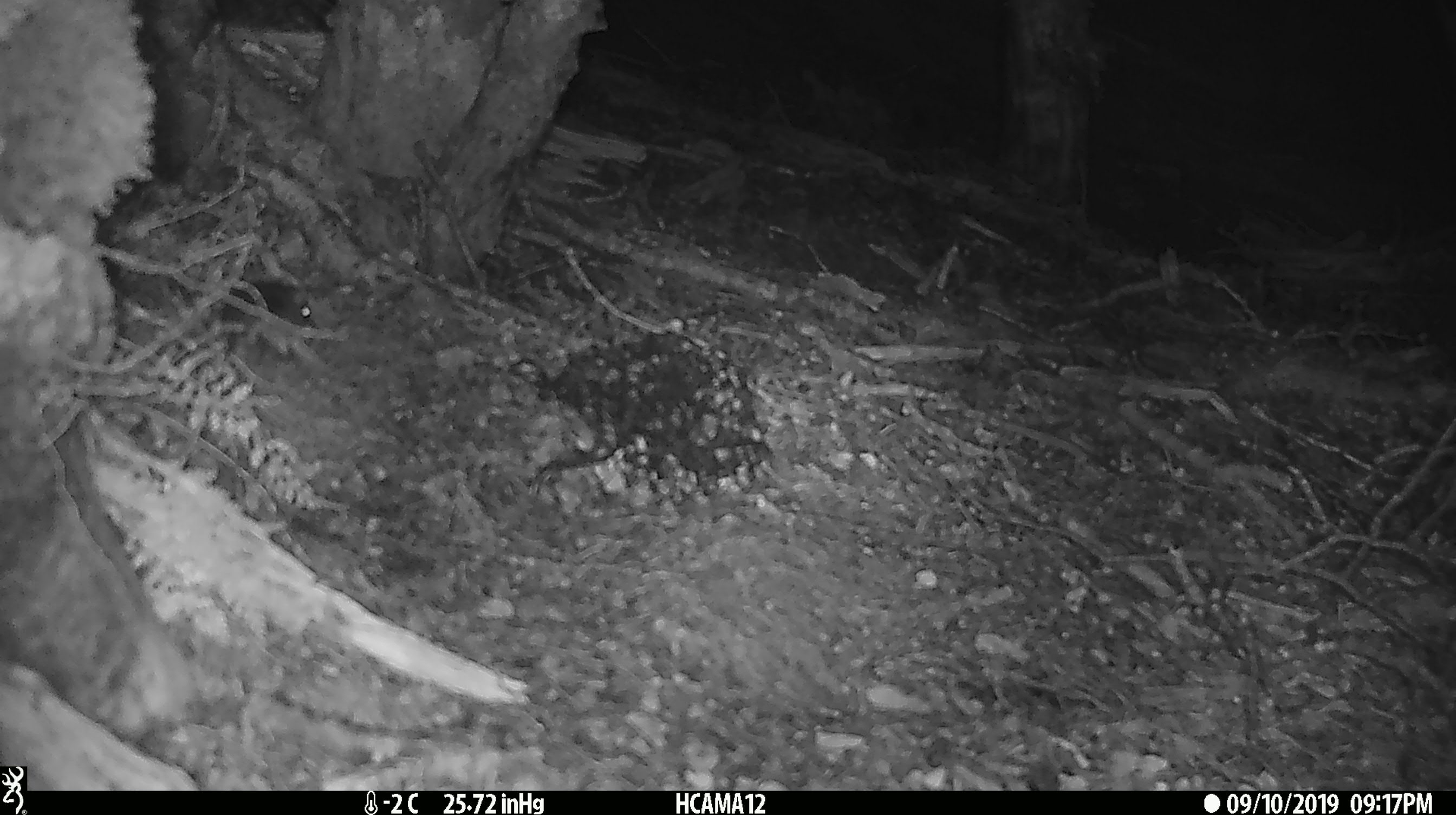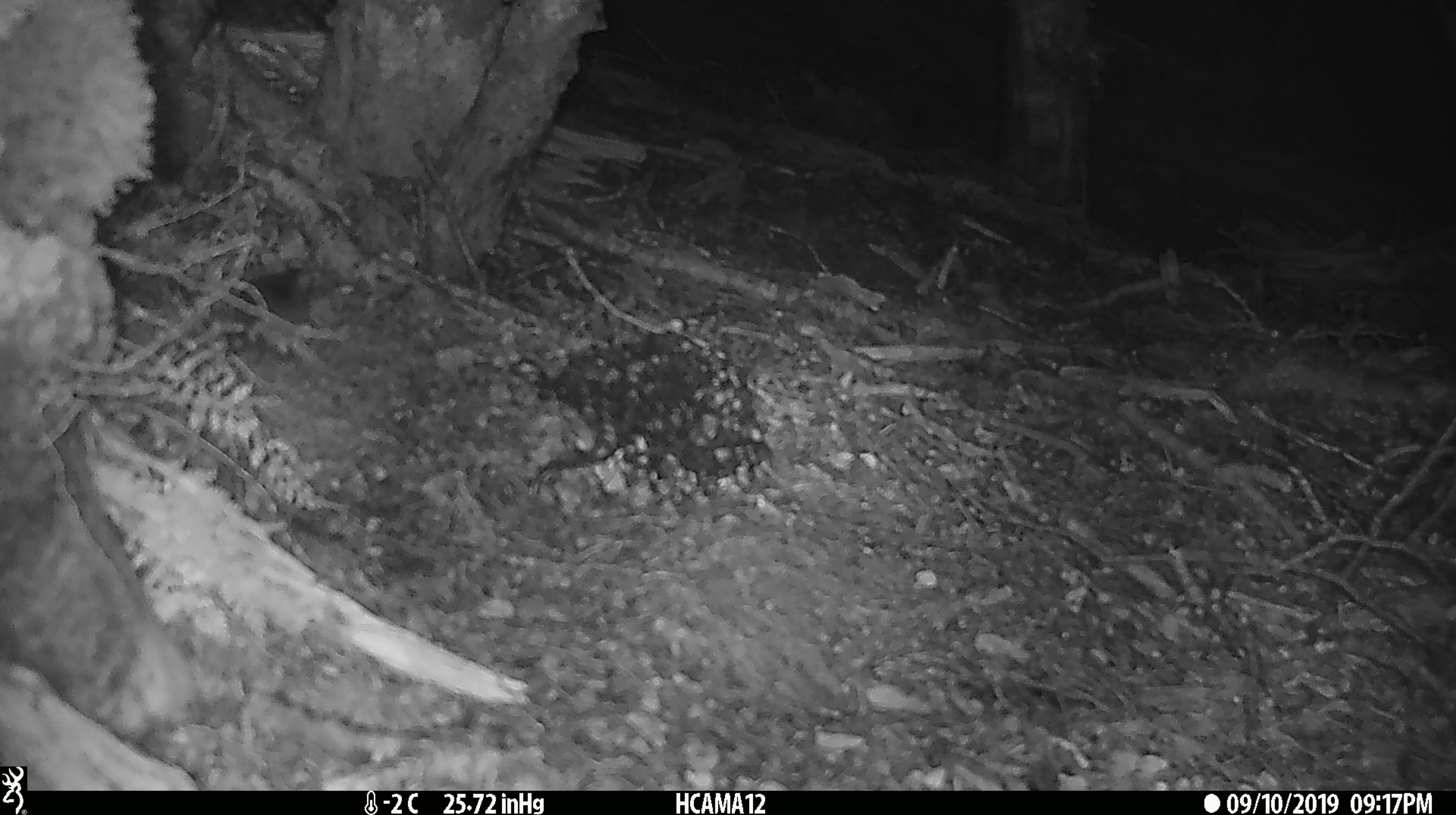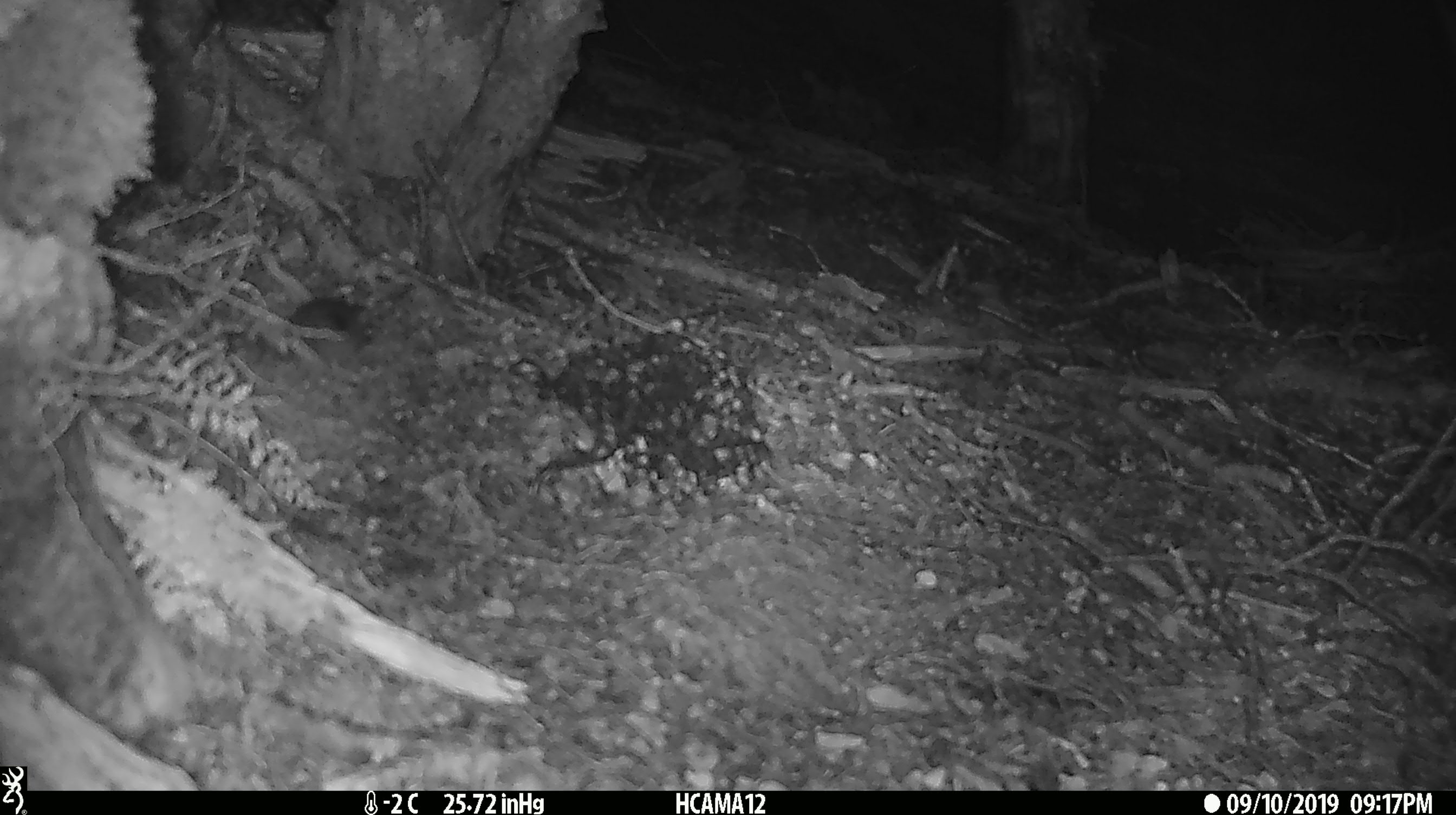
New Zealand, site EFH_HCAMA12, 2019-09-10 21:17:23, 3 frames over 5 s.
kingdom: Animalia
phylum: Chordata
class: Mammalia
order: Rodentia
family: Muridae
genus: Mus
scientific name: Mus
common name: mouse